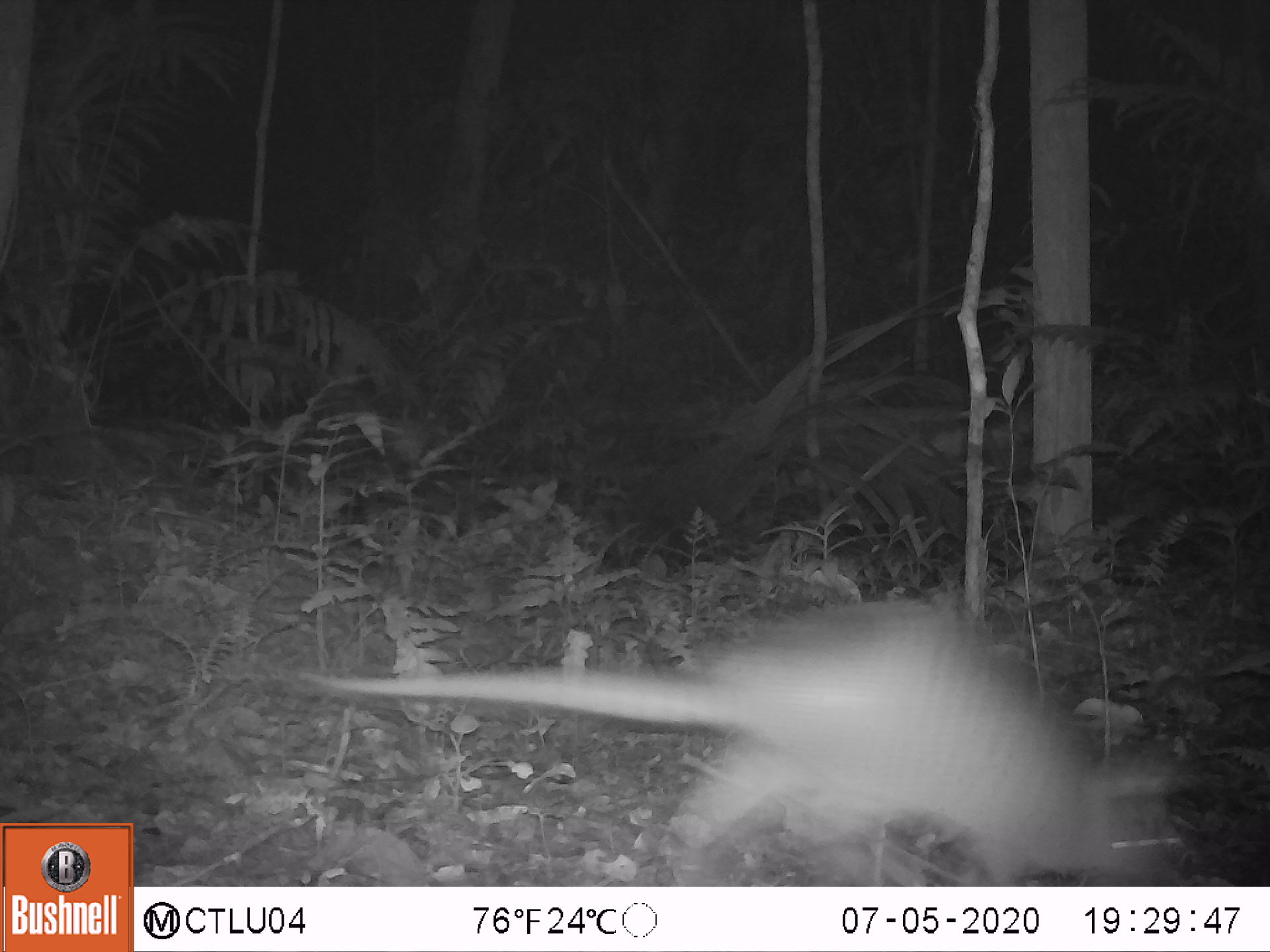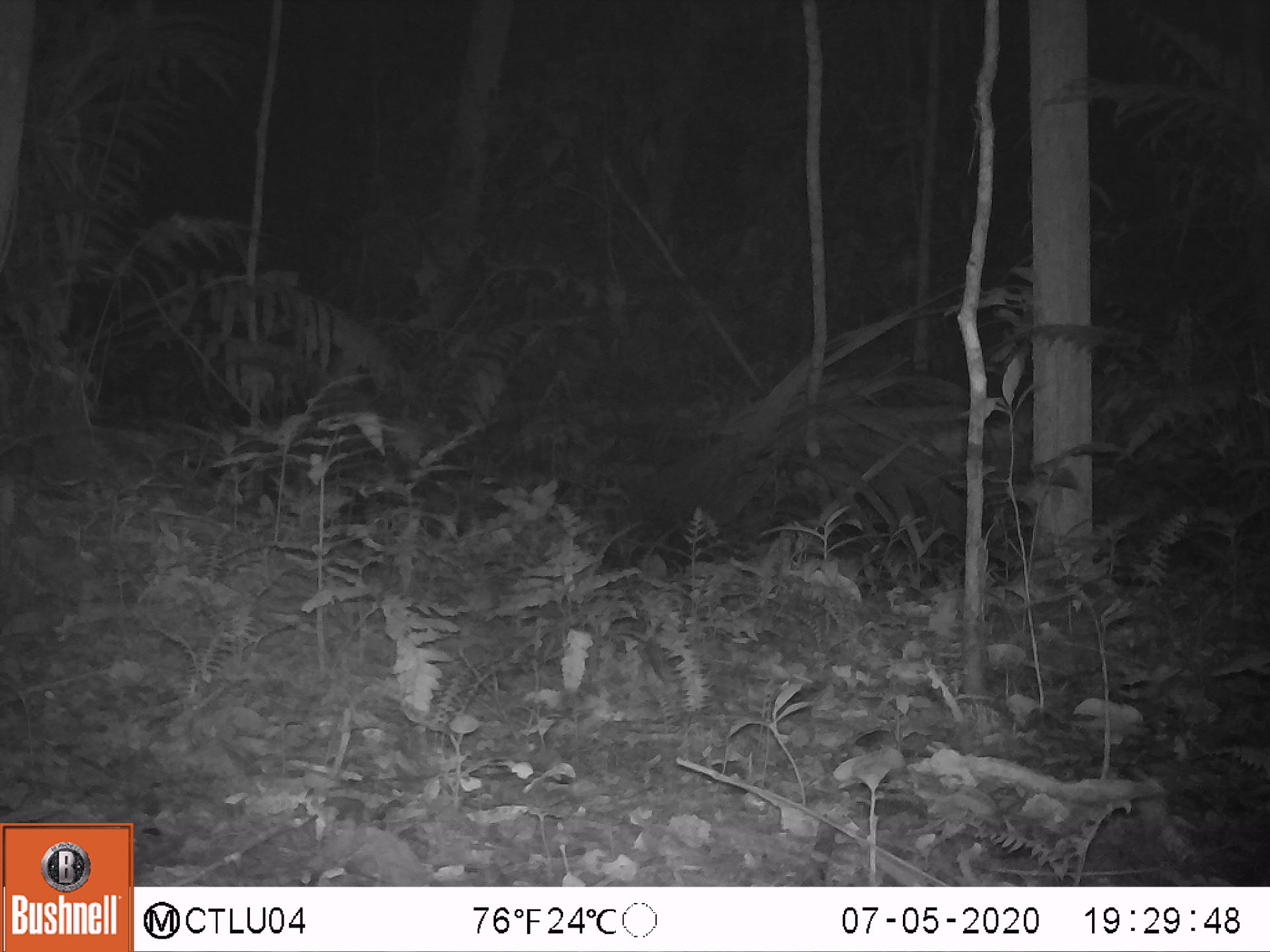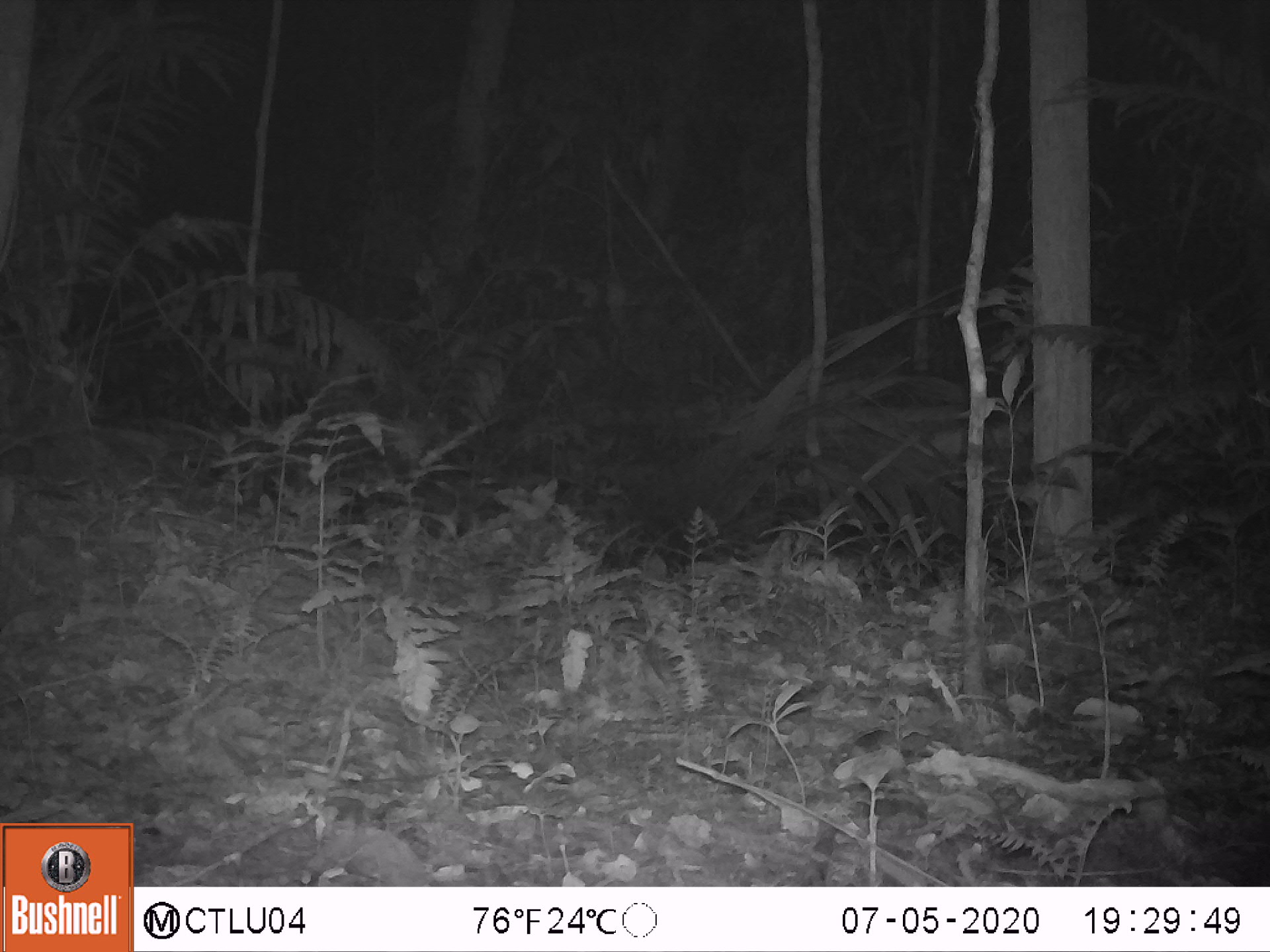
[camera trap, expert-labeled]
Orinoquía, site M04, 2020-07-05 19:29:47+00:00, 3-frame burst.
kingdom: Animalia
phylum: Chordata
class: Mammalia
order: Cingulata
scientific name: Cingulata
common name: armadillo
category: unknown armadillo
Unknown armadillo (armadillo) (Cingulata).